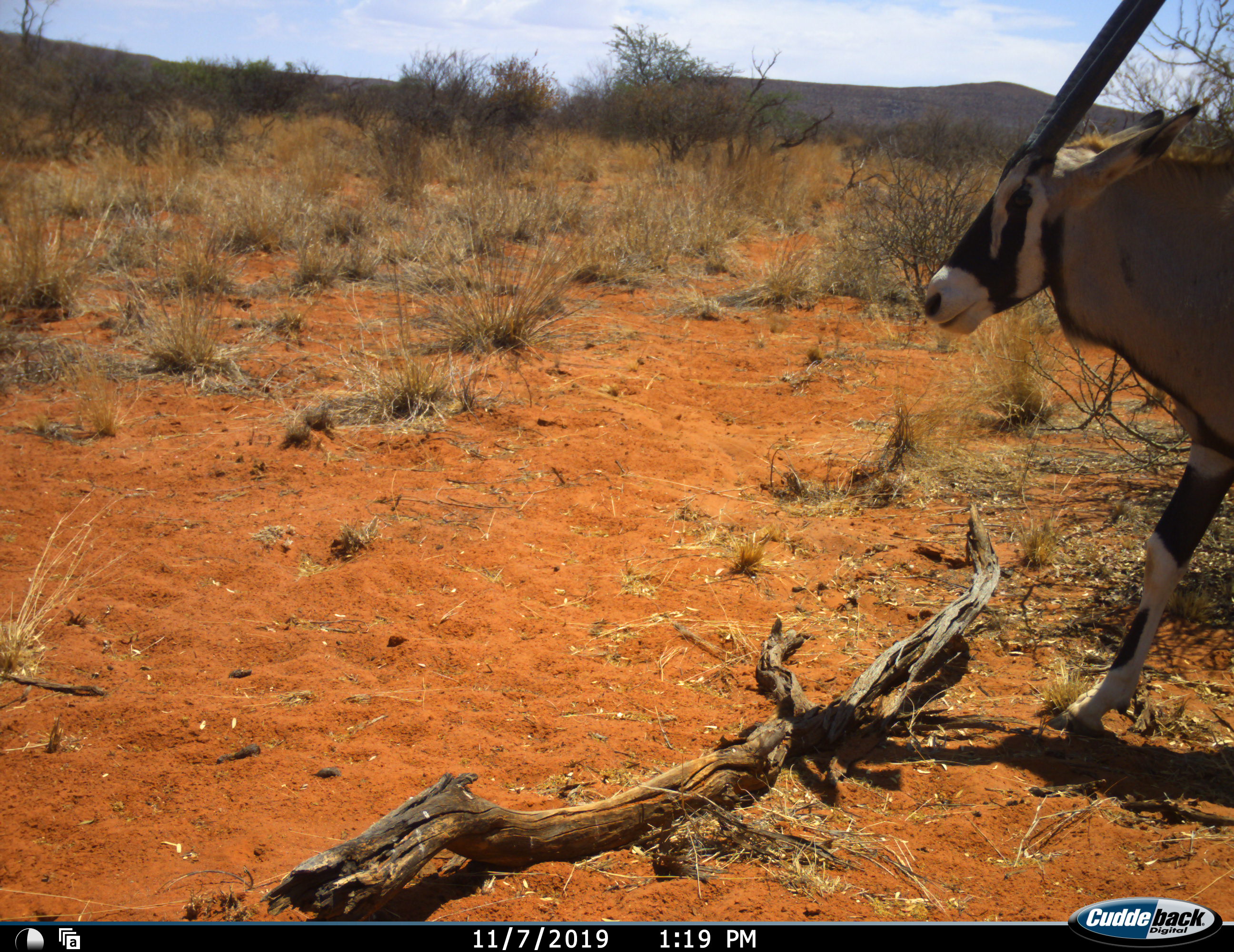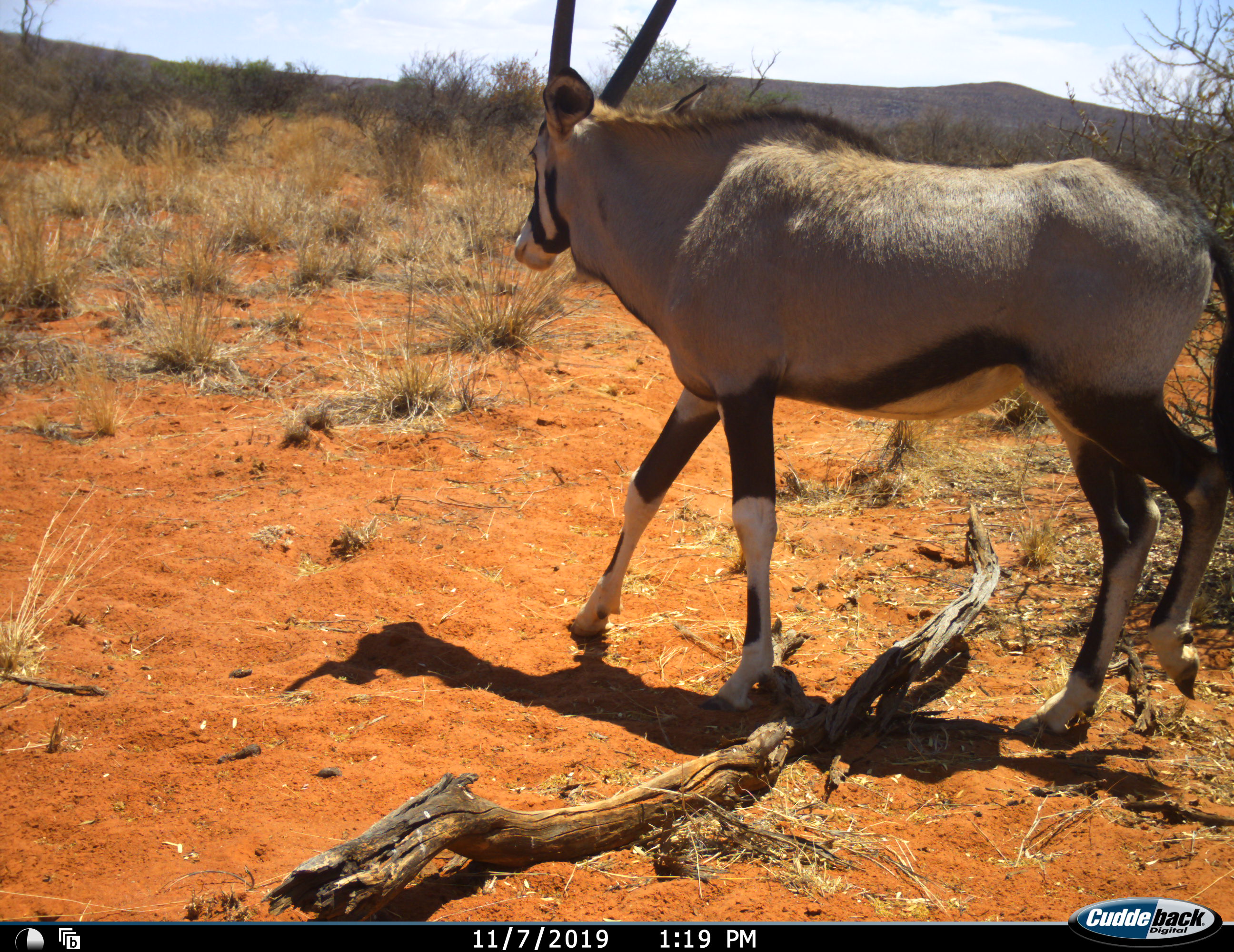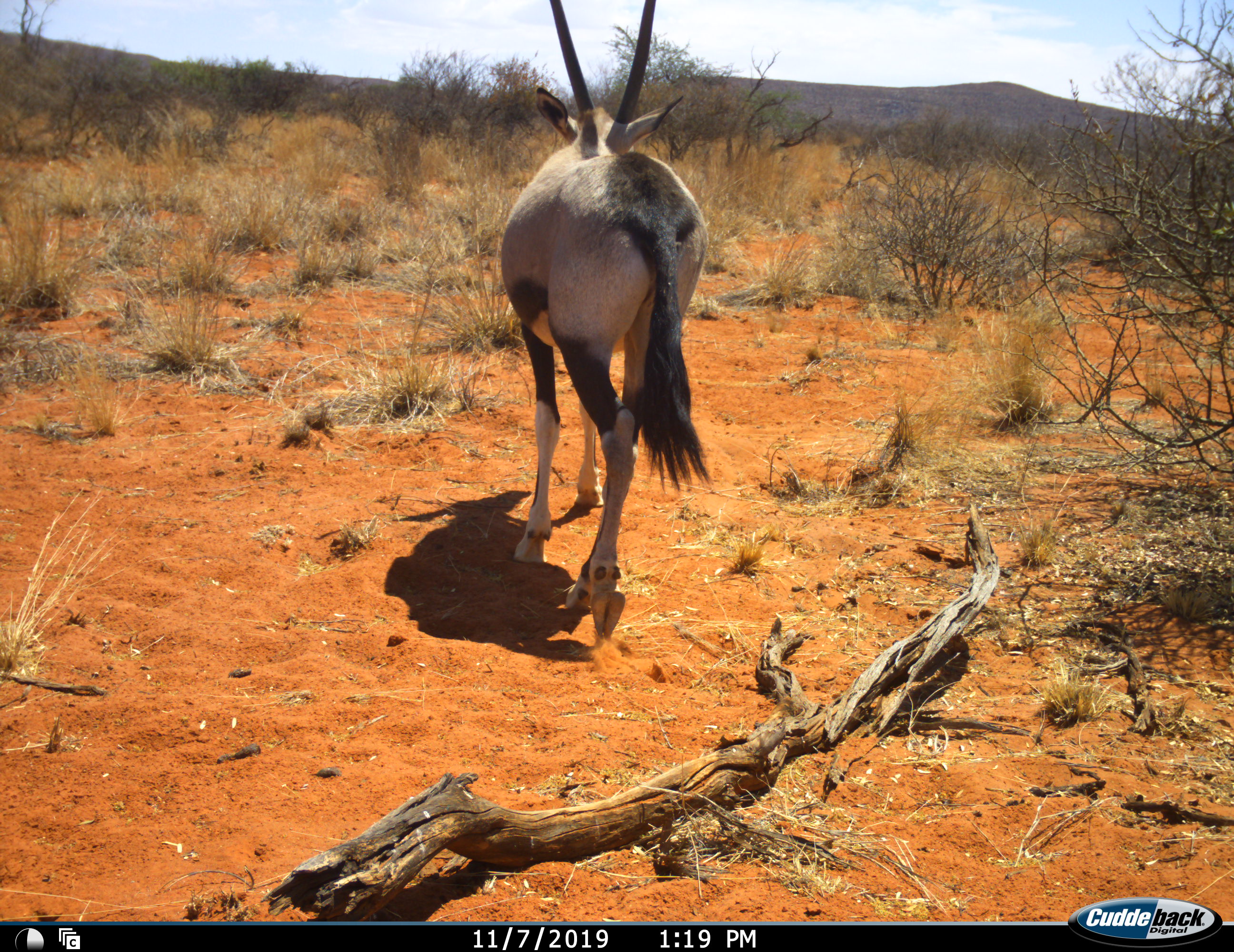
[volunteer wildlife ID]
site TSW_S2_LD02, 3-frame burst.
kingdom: Animalia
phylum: Chordata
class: Mammalia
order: Artiodactyla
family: Bovidae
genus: Oryx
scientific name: Oryx gazella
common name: gemsbok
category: oryx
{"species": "oryx (gemsbok) (Oryx gazella)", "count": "1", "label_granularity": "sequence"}